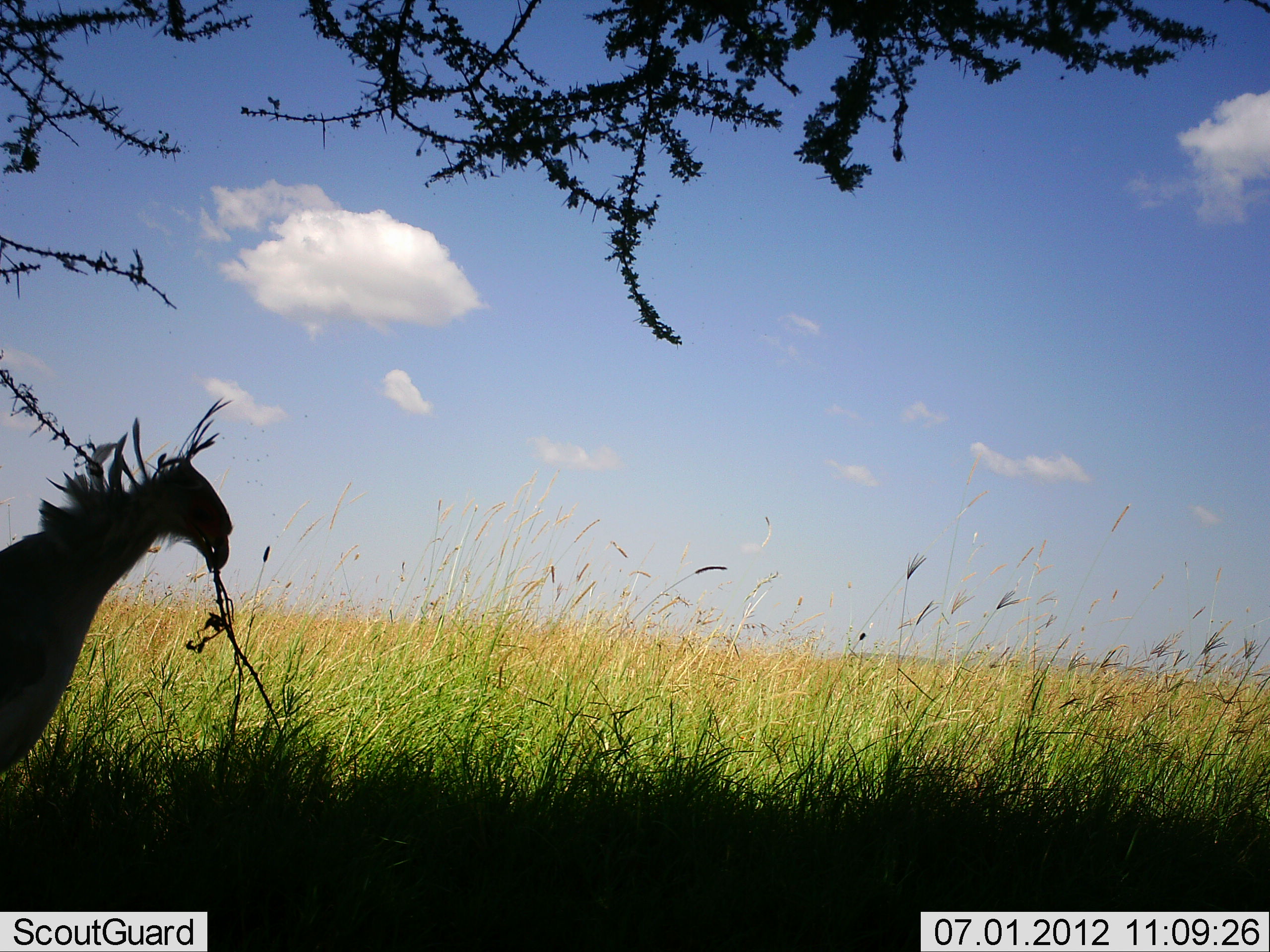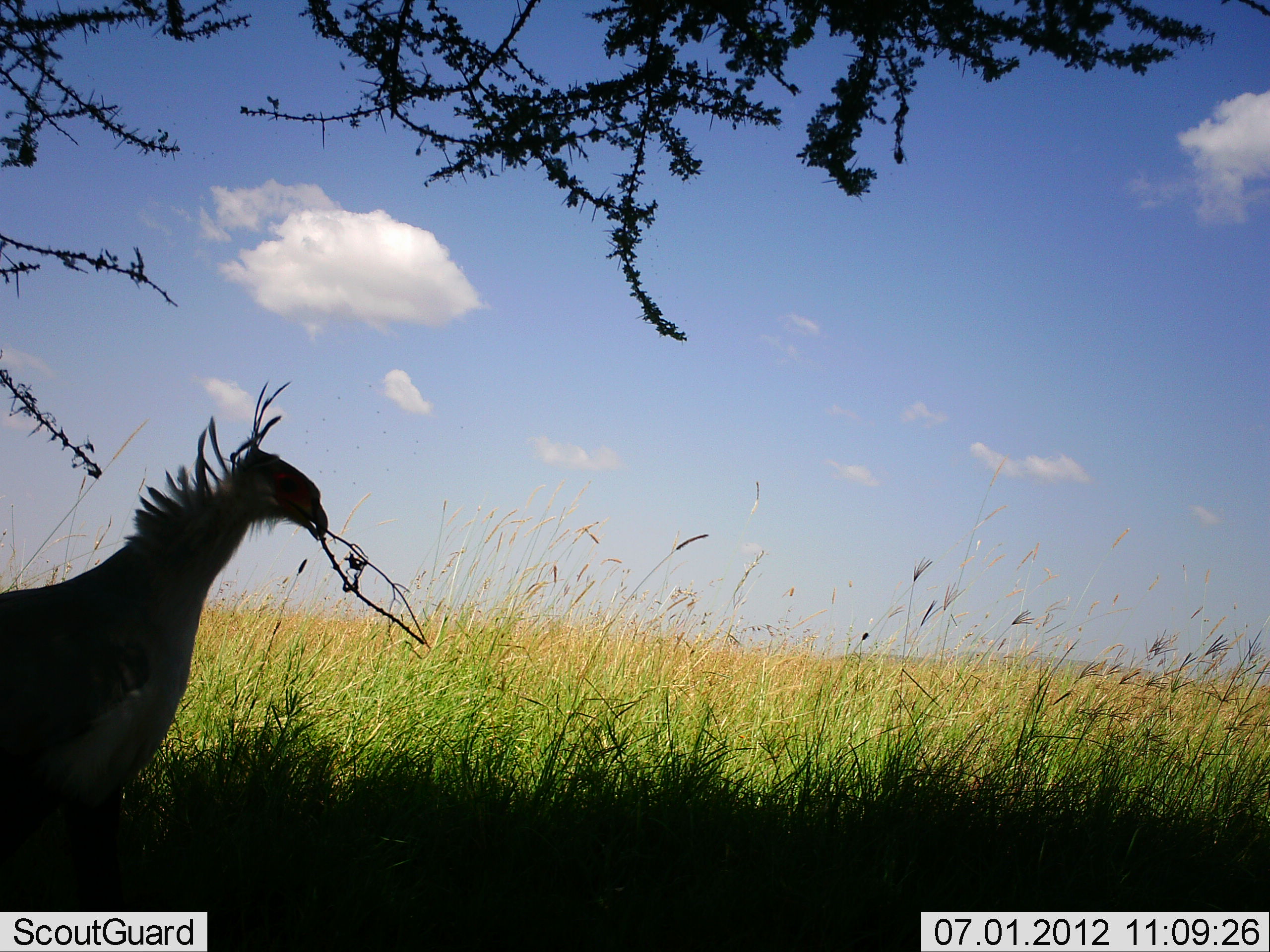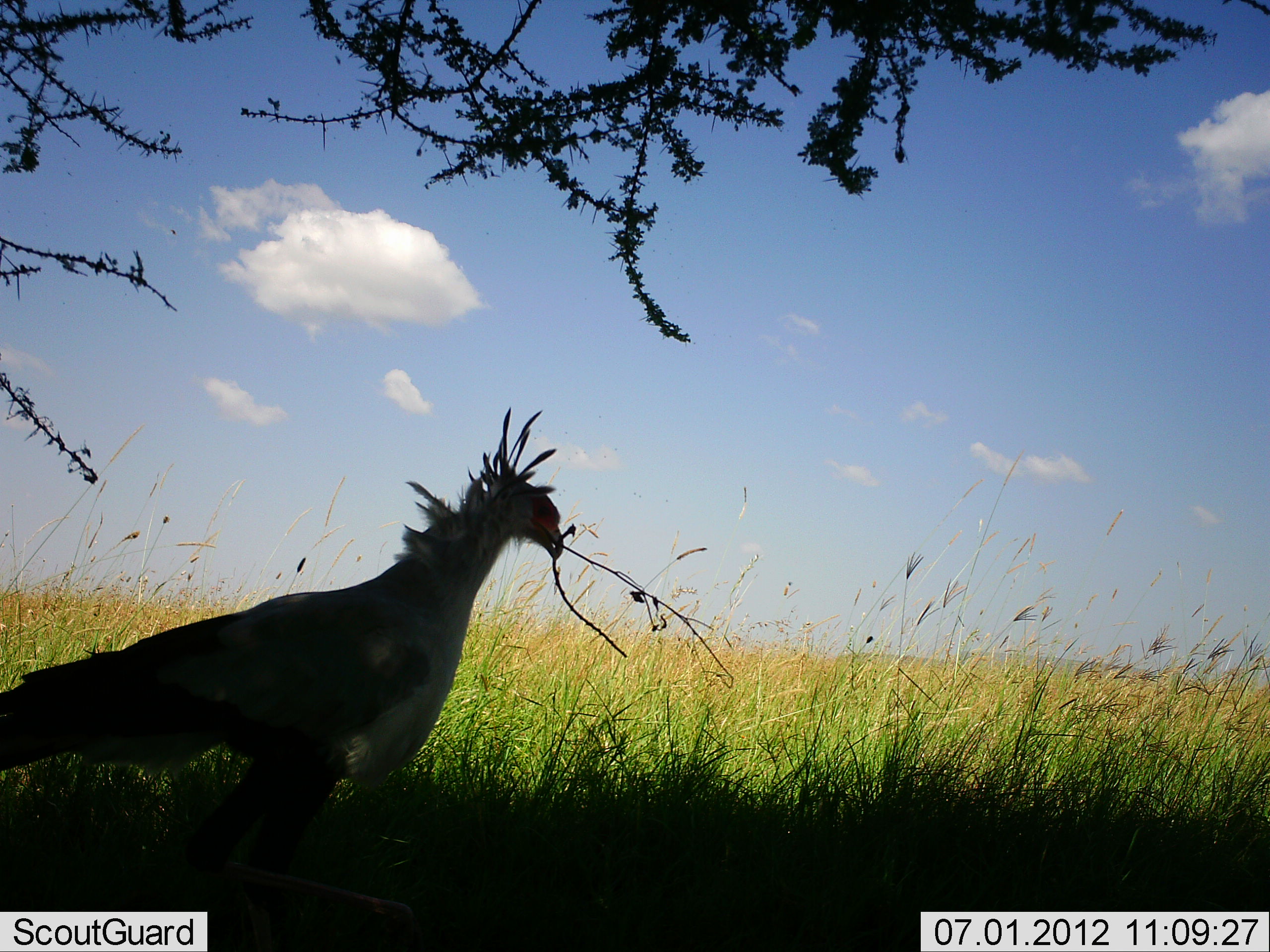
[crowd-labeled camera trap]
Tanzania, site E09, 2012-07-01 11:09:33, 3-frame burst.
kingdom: Animalia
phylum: Chordata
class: Aves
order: Accipitriformes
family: Sagittariidae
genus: Sagittarius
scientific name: Sagittarius serpentarius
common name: secretary bird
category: secretarybird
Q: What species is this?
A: Secretarybird (secretary bird) (Sagittarius serpentarius).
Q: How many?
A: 1.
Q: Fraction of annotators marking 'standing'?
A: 27%.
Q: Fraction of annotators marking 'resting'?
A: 0%.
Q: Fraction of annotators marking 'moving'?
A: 73%.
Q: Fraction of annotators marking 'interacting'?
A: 18%.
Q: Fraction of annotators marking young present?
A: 0%.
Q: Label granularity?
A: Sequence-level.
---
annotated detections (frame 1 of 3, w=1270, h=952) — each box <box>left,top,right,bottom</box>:
animal: <box>0,395,234,773</box>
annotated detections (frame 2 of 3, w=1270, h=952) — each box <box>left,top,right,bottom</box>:
animal: <box>1,380,328,912</box>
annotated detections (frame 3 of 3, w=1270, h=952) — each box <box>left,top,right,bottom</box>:
animal: <box>0,407,567,952</box>